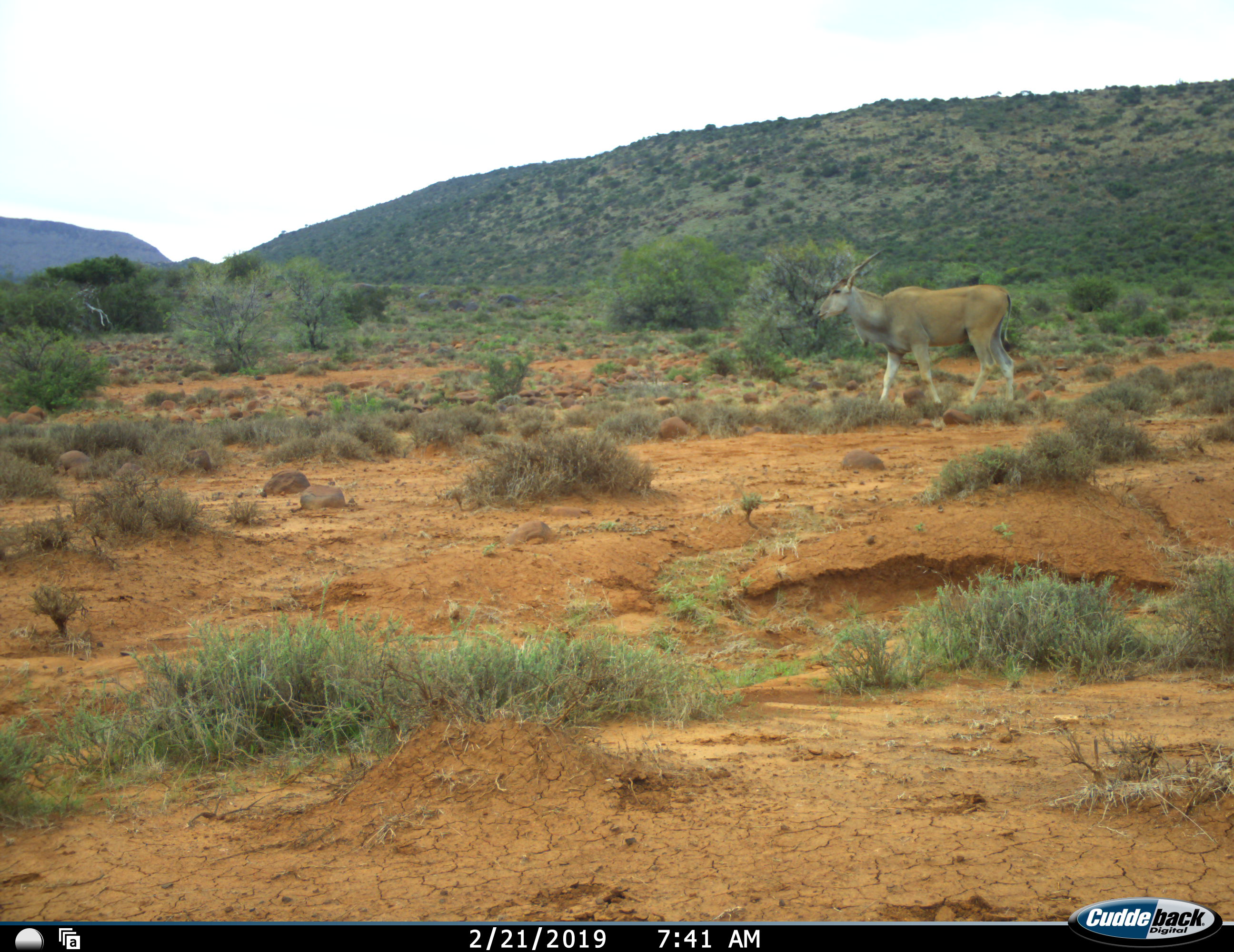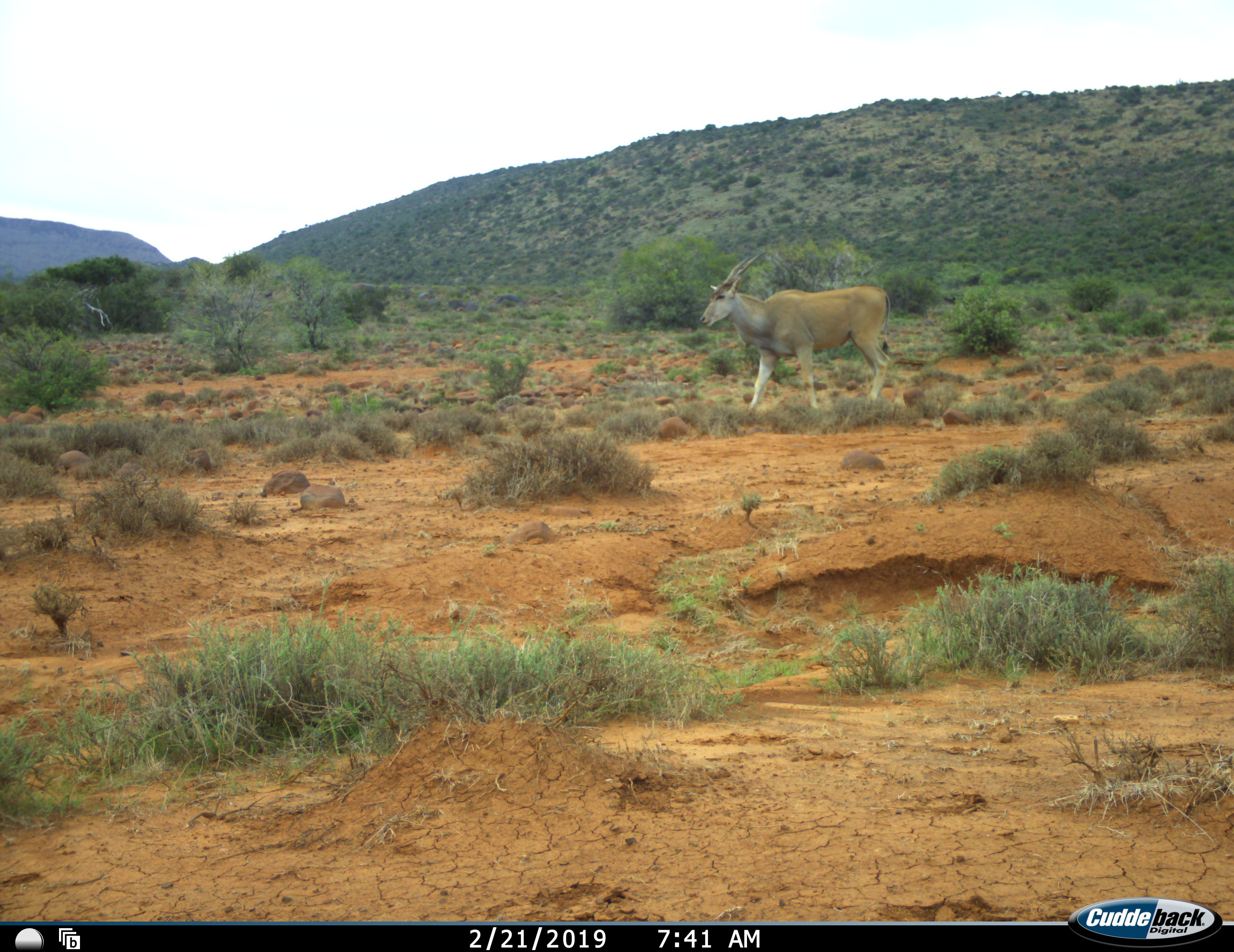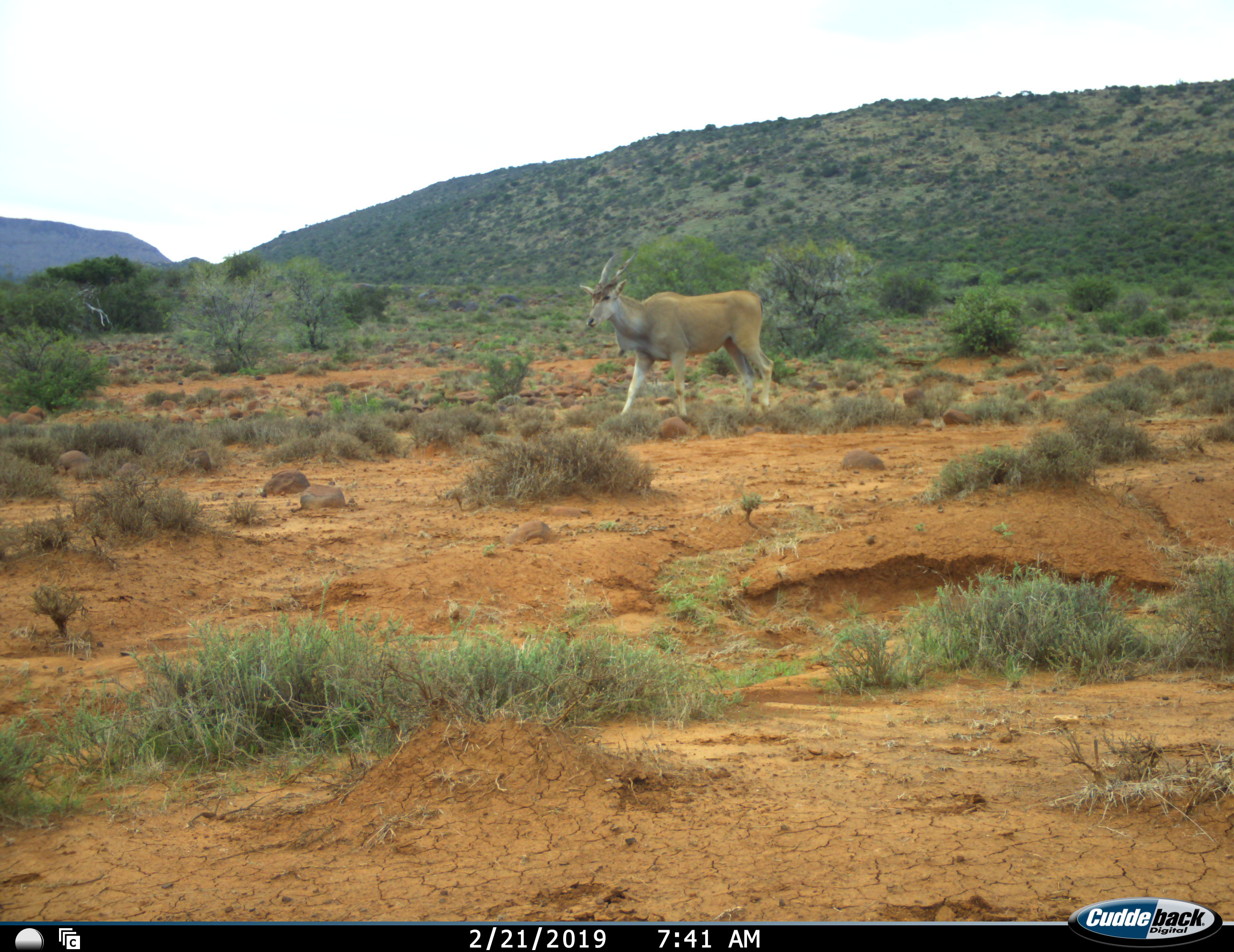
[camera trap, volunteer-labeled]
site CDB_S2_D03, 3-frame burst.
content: unidentified animal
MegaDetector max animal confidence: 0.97